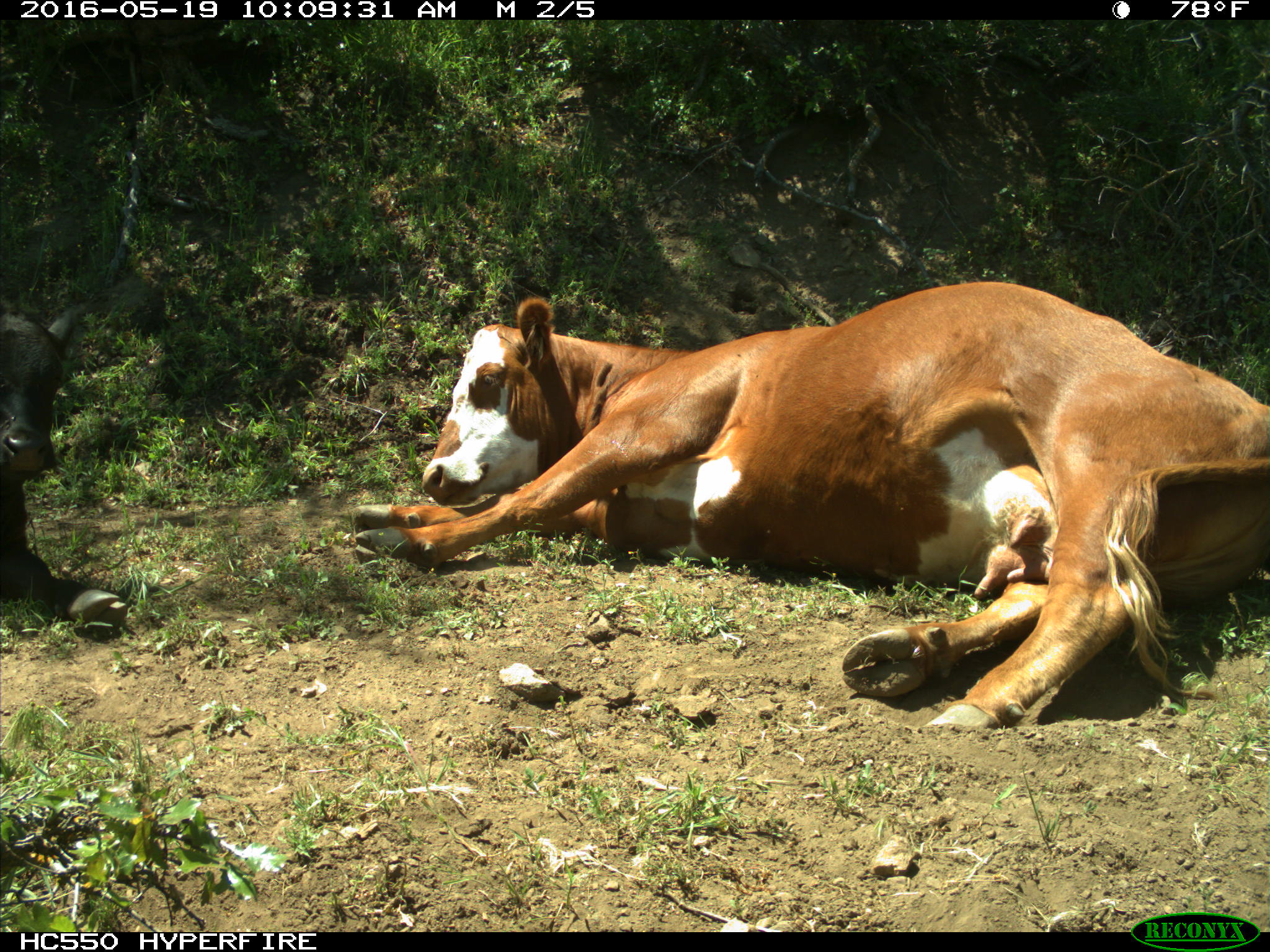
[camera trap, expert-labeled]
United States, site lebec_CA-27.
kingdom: Animalia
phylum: Chordata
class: Mammalia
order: Artiodactyla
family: Bovidae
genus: Bos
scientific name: Bos taurus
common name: domestic cow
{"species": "Bos taurus (domestic cow)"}